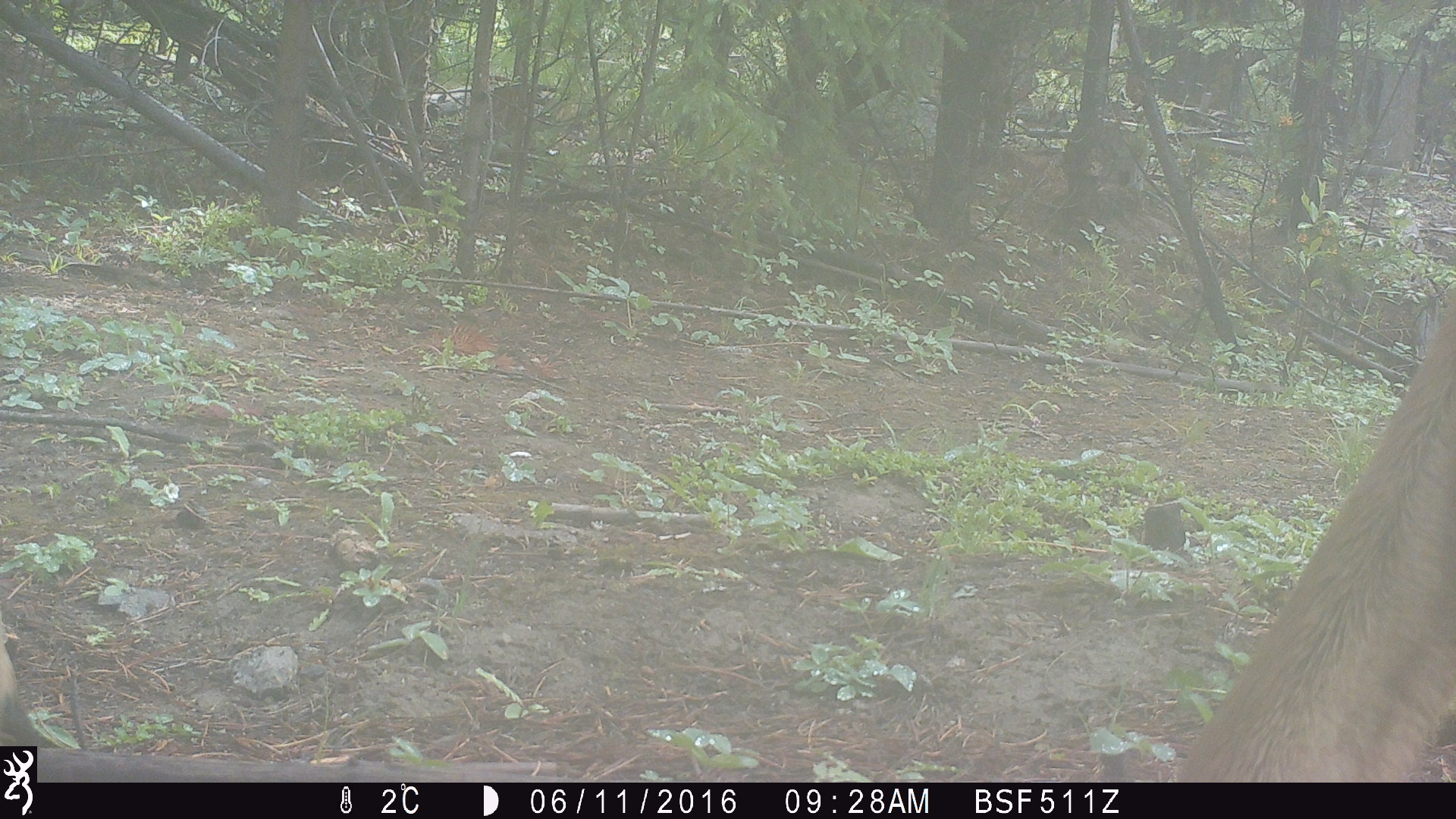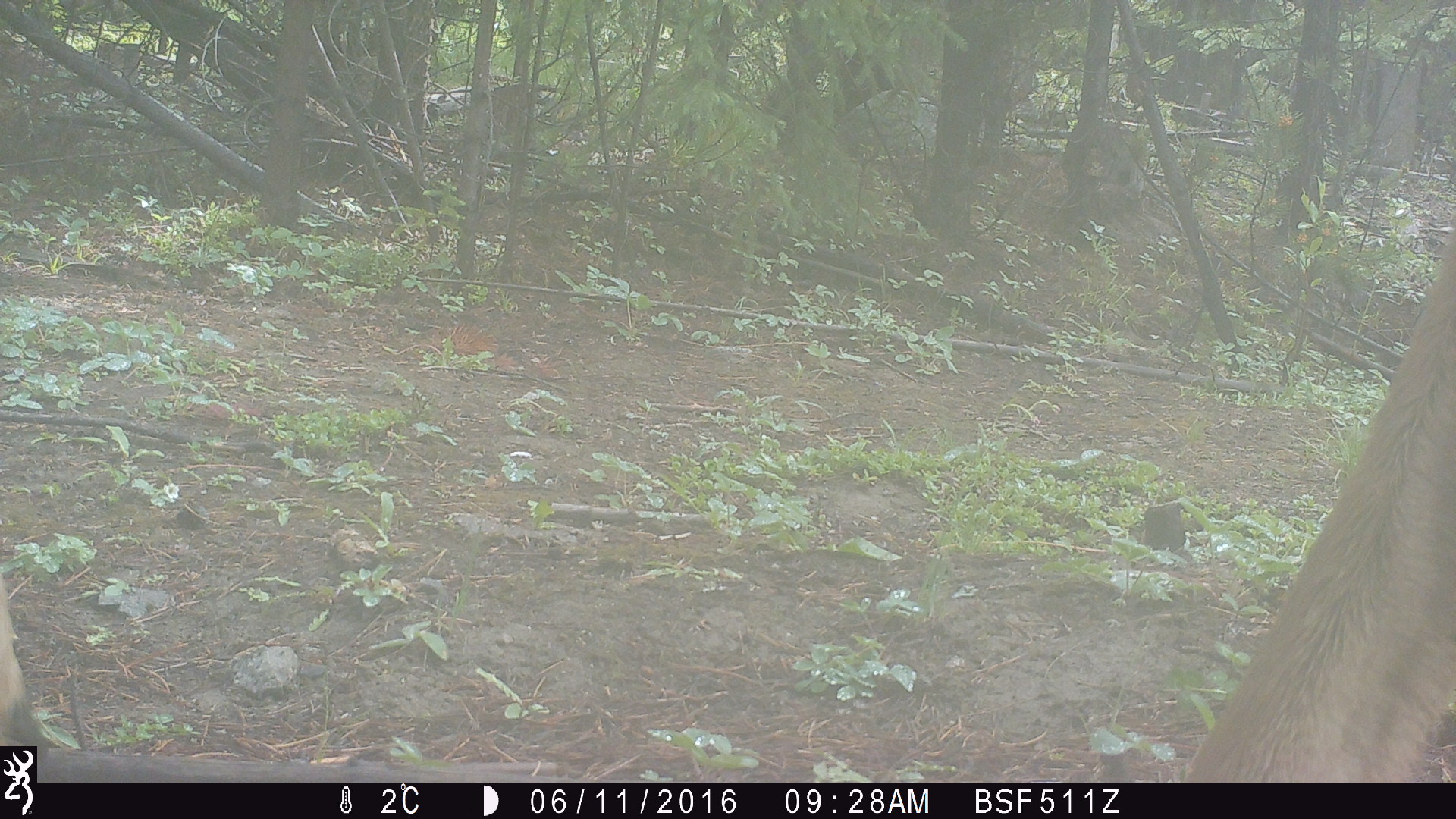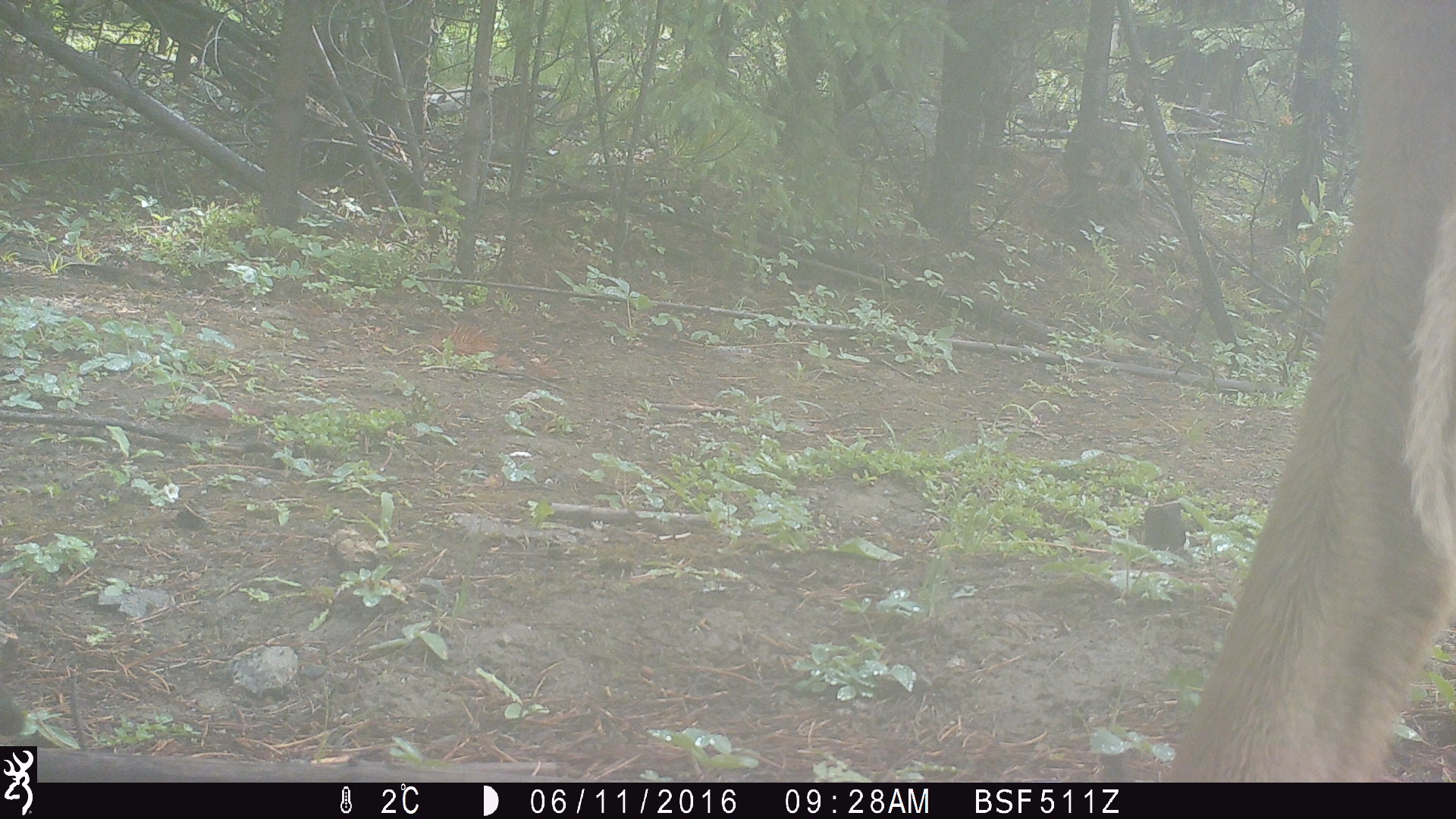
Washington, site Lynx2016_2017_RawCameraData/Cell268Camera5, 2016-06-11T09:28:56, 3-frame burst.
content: unidentified animal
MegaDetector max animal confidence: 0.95